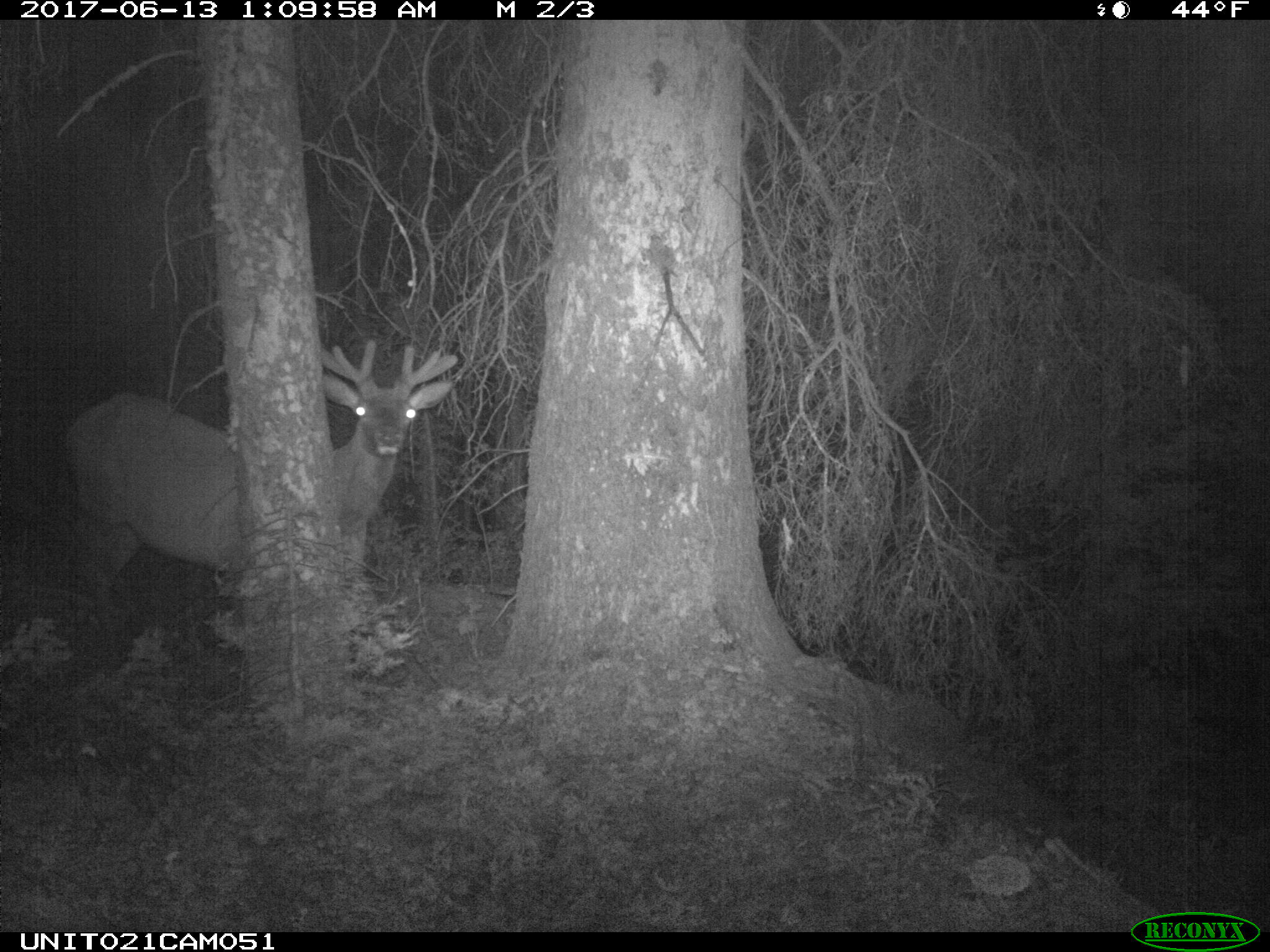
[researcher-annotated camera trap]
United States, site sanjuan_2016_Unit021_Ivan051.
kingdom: Animalia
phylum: Chordata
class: Mammalia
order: Artiodactyla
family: Cervidae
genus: Cervus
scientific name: Cervus elaphus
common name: red deer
Cervus elaphus (red deer).